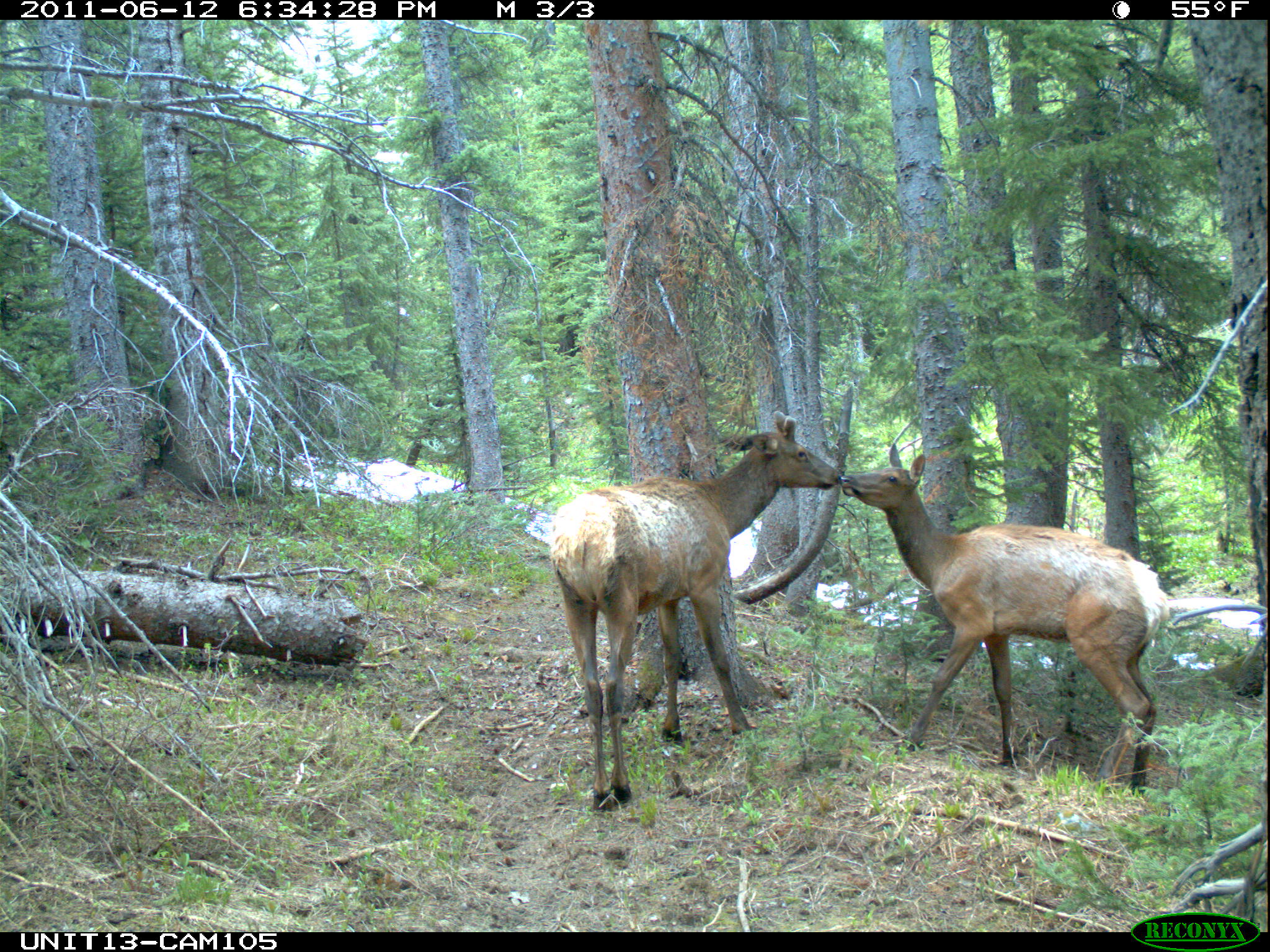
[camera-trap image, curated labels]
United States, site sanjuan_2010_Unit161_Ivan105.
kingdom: Animalia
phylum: Chordata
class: Mammalia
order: Artiodactyla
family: Cervidae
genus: Cervus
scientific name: Cervus elaphus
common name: red deer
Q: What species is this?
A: Cervus elaphus (red deer).